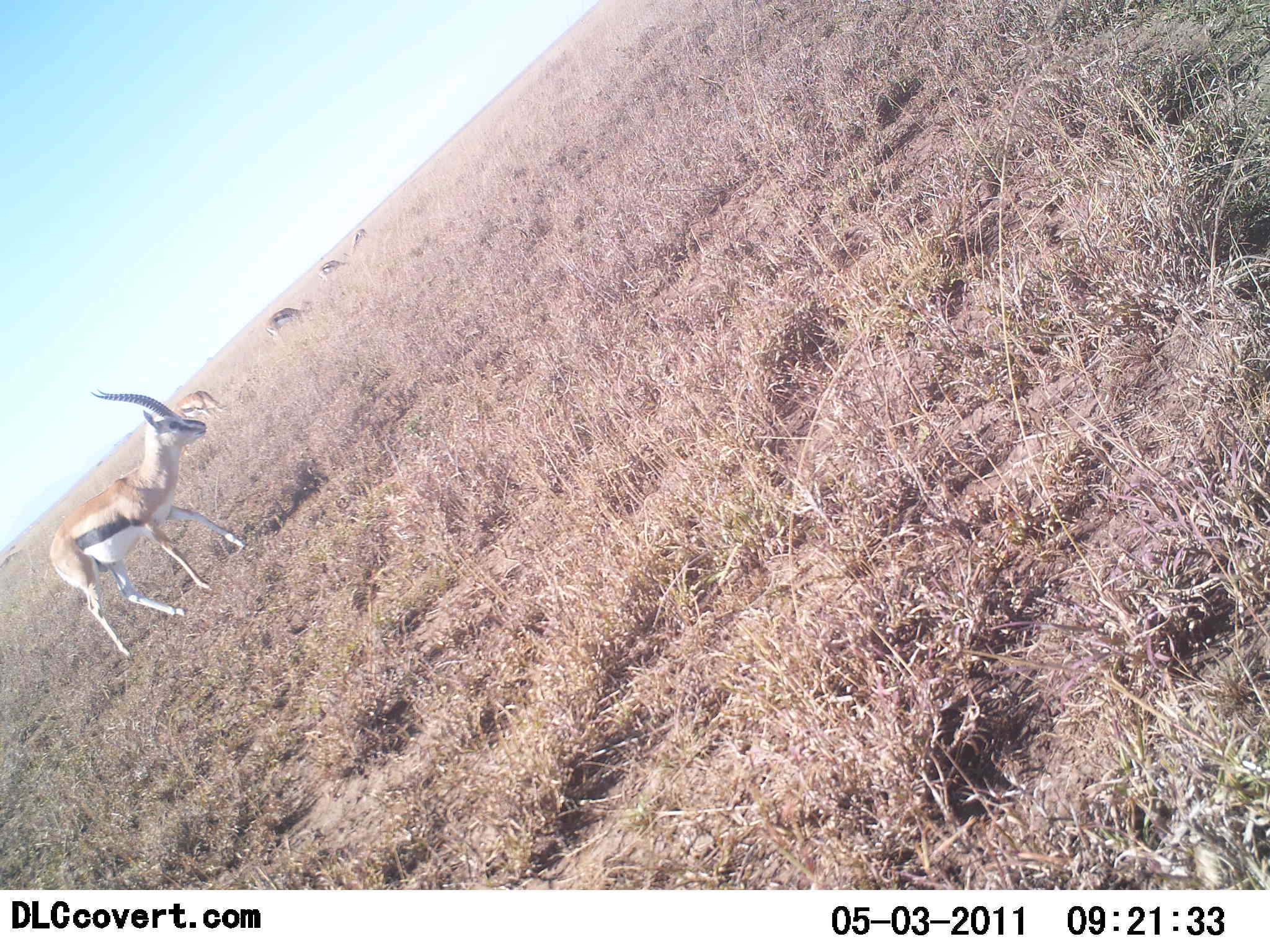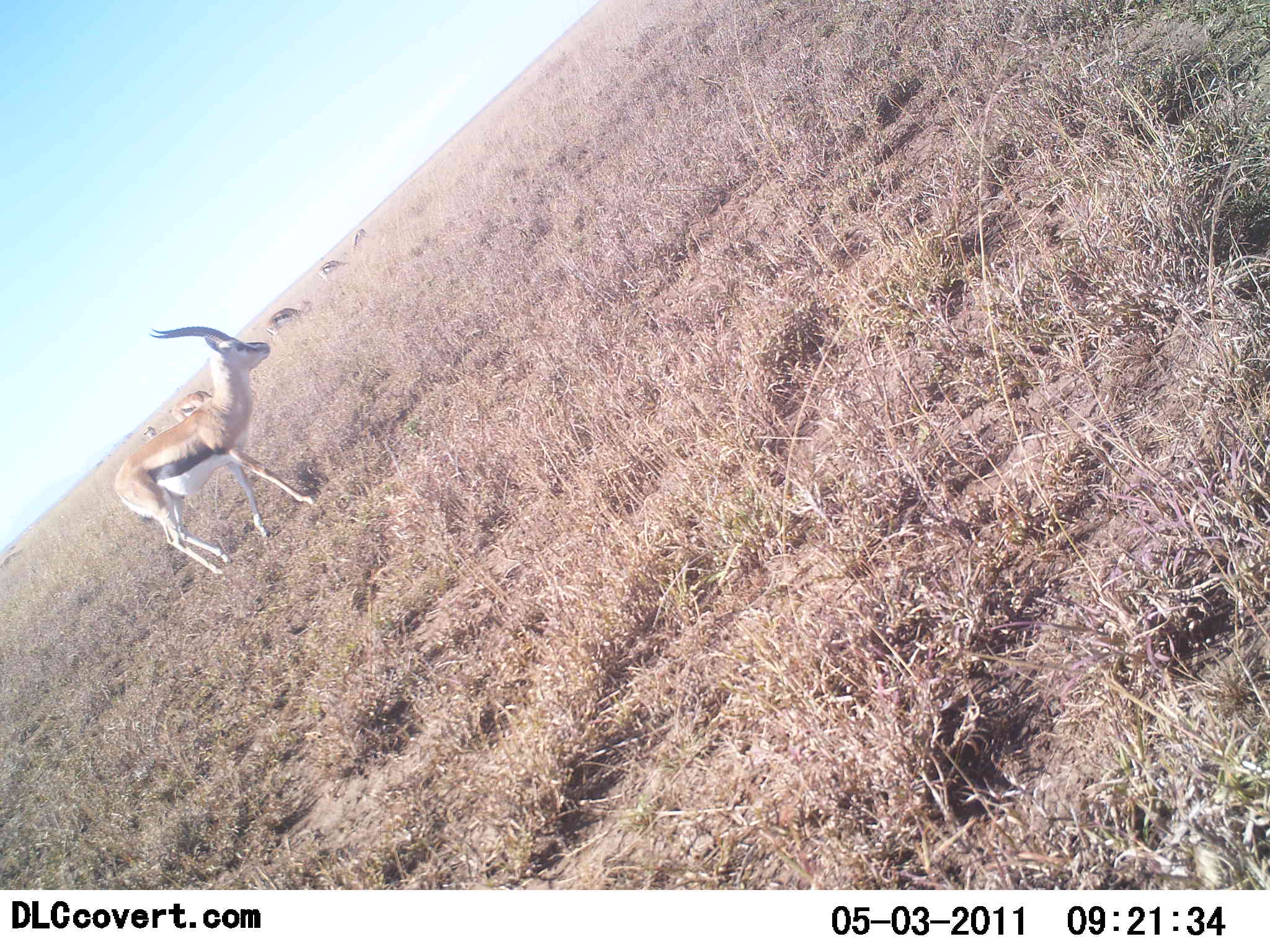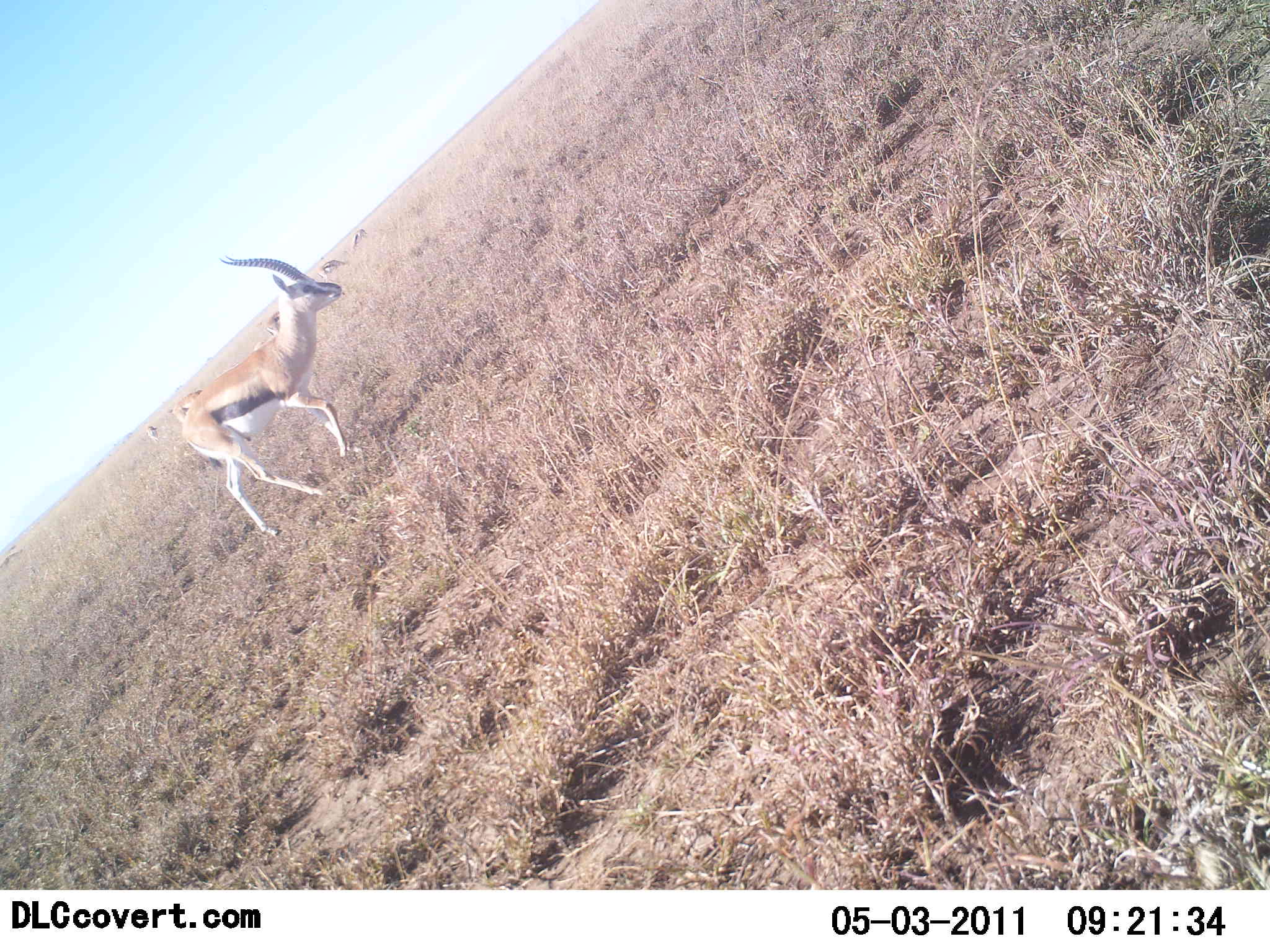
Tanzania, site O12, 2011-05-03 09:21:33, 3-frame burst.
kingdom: Animalia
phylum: Chordata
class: Mammalia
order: Artiodactyla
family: Bovidae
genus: Eudorcas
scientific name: Eudorcas thomsonii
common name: thomson's gazelle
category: gazellethomsons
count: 6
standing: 50%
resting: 0%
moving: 58%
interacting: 0%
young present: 0%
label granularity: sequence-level